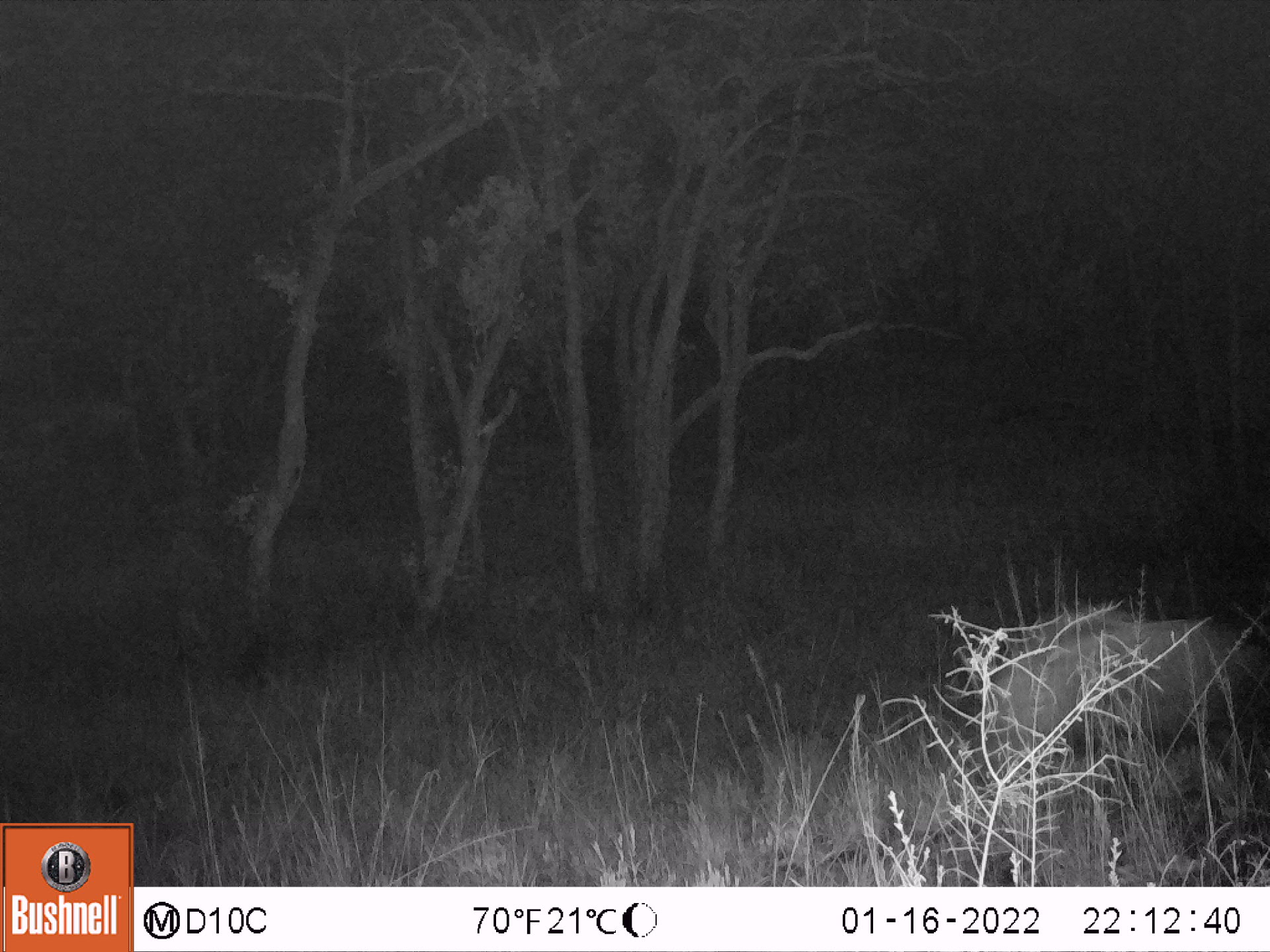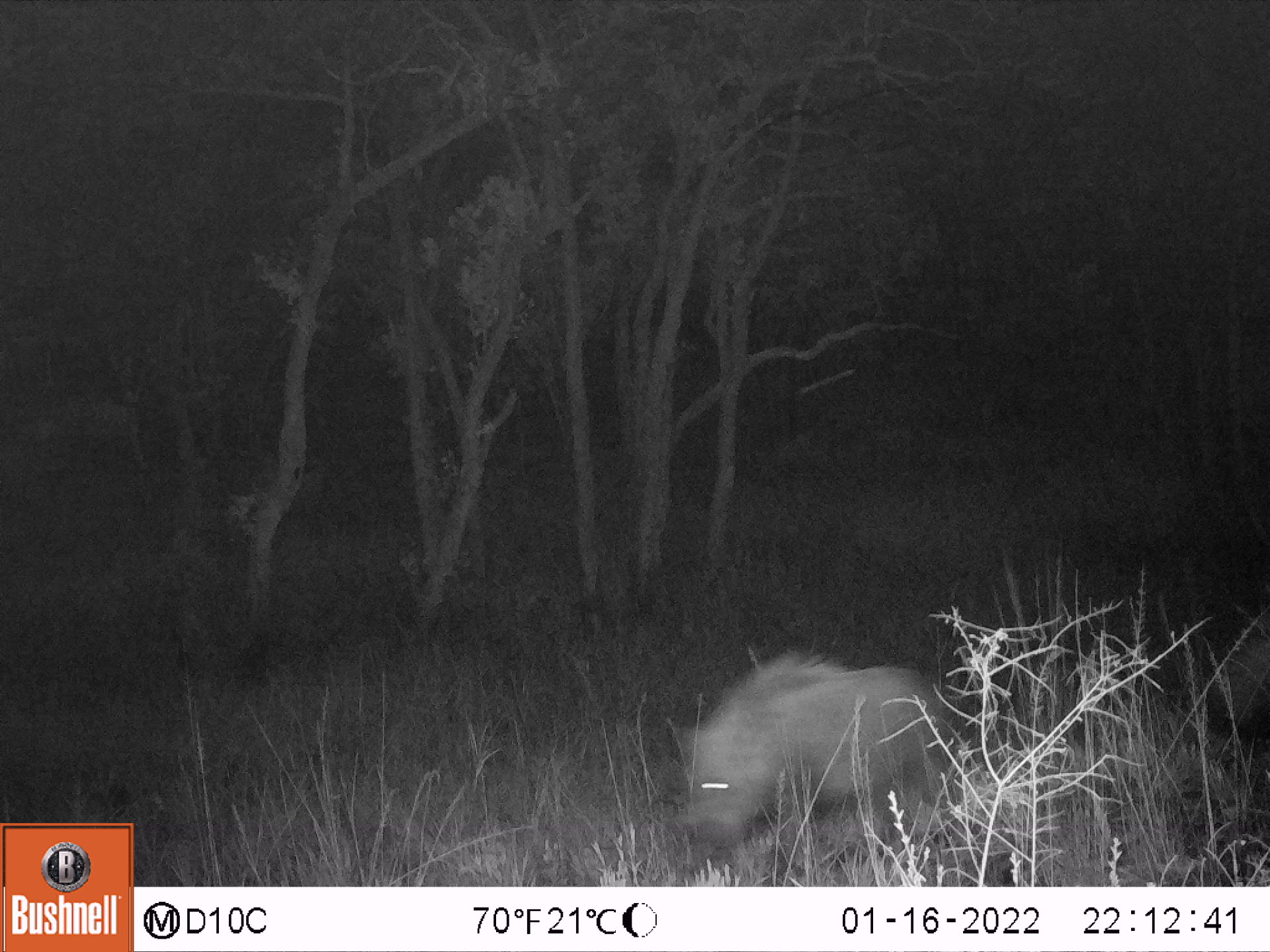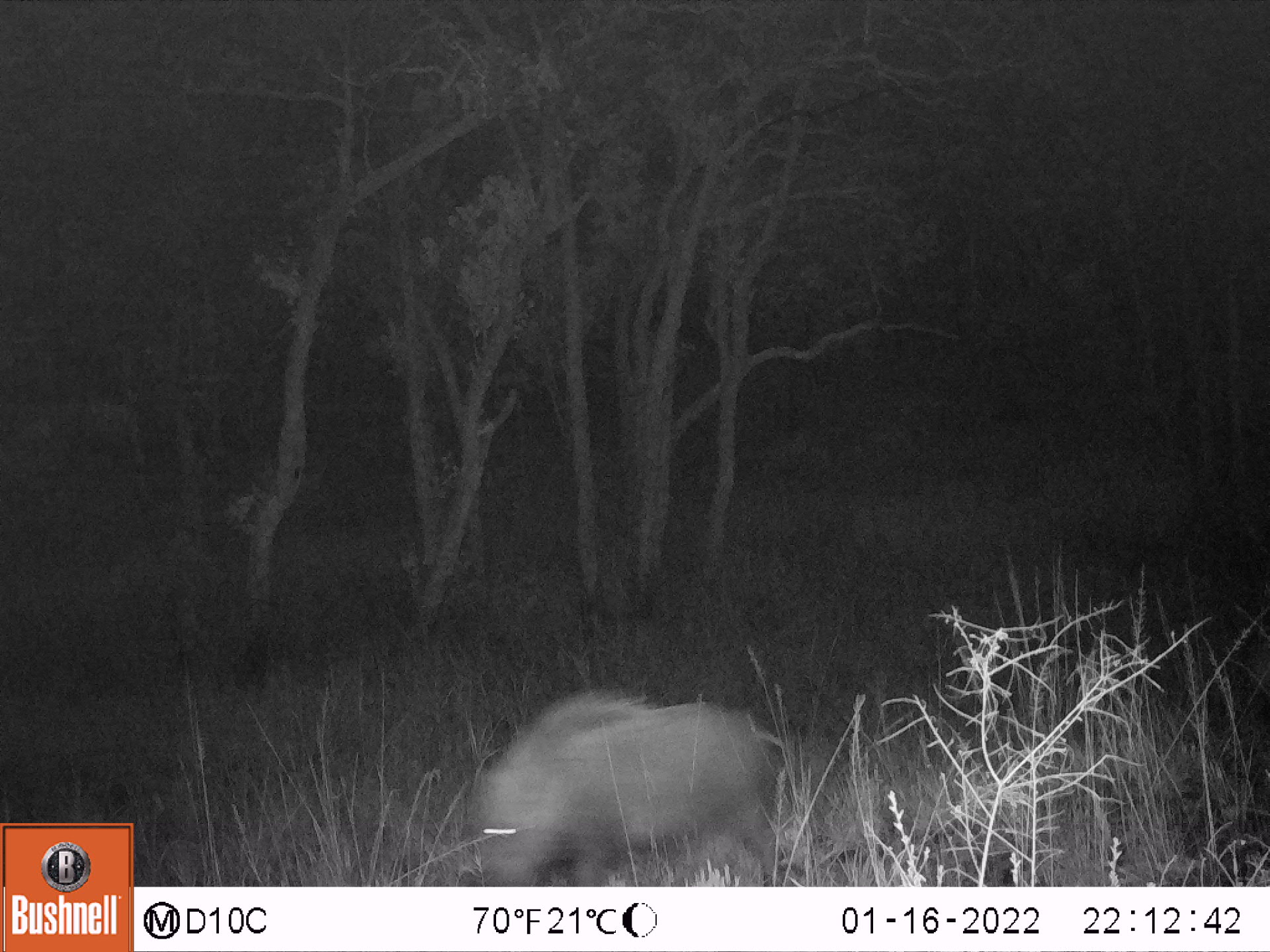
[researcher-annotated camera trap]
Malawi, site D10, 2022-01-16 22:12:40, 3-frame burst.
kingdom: Animalia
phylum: Chordata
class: Mammalia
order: Artiodactyla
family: Suidae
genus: Potamochoerus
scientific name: Potamochoerus larvatus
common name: bushpig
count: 1